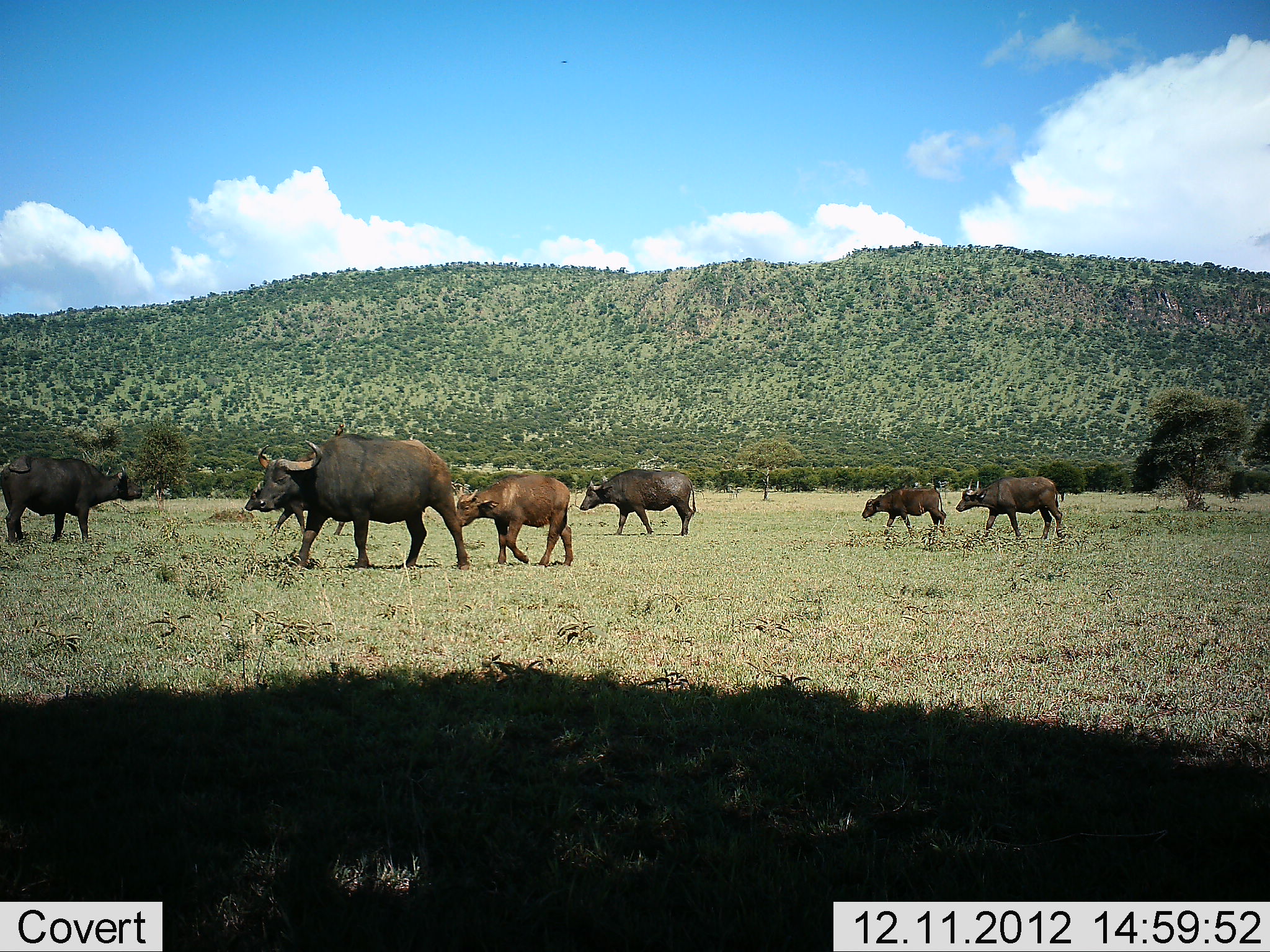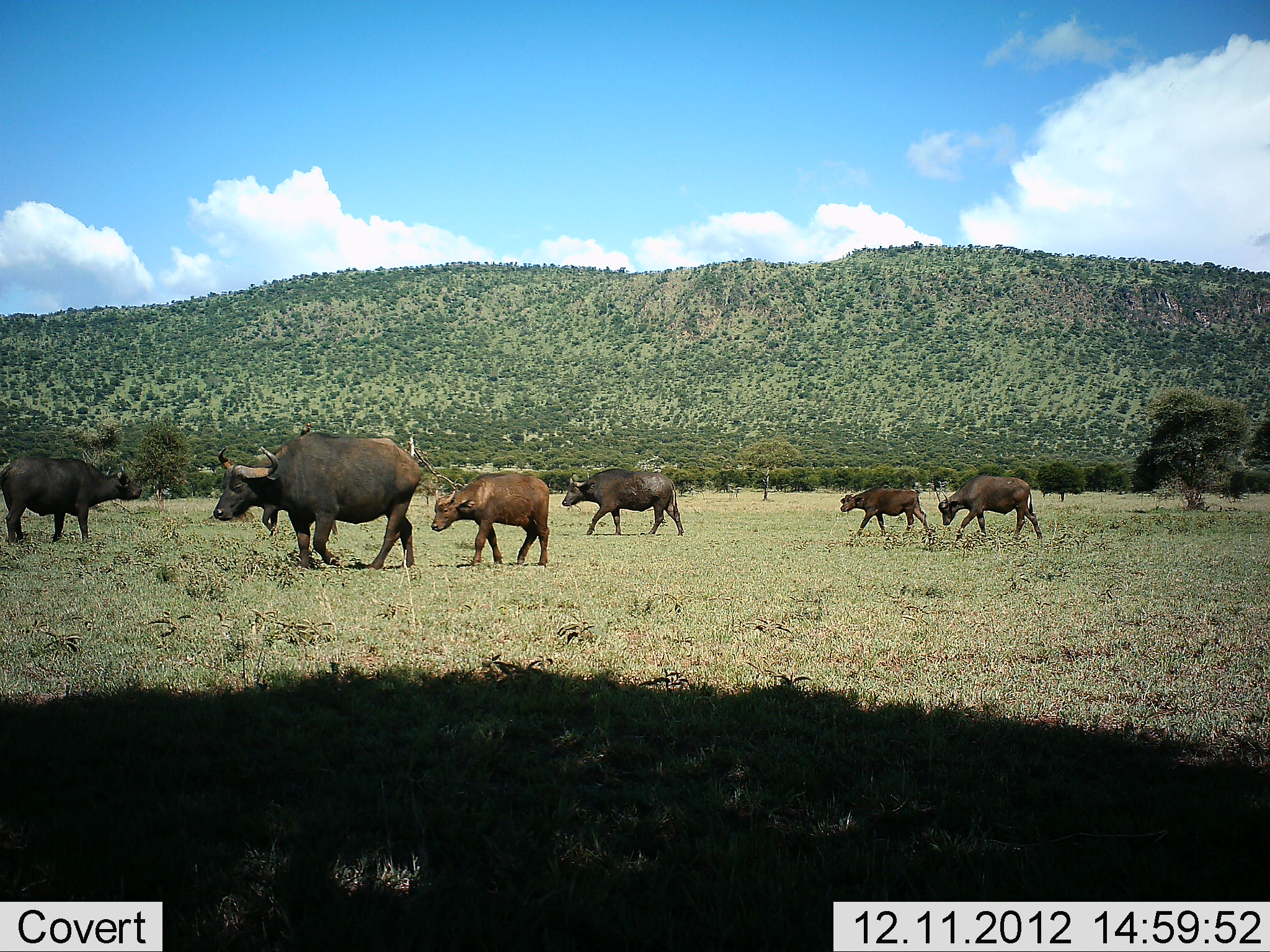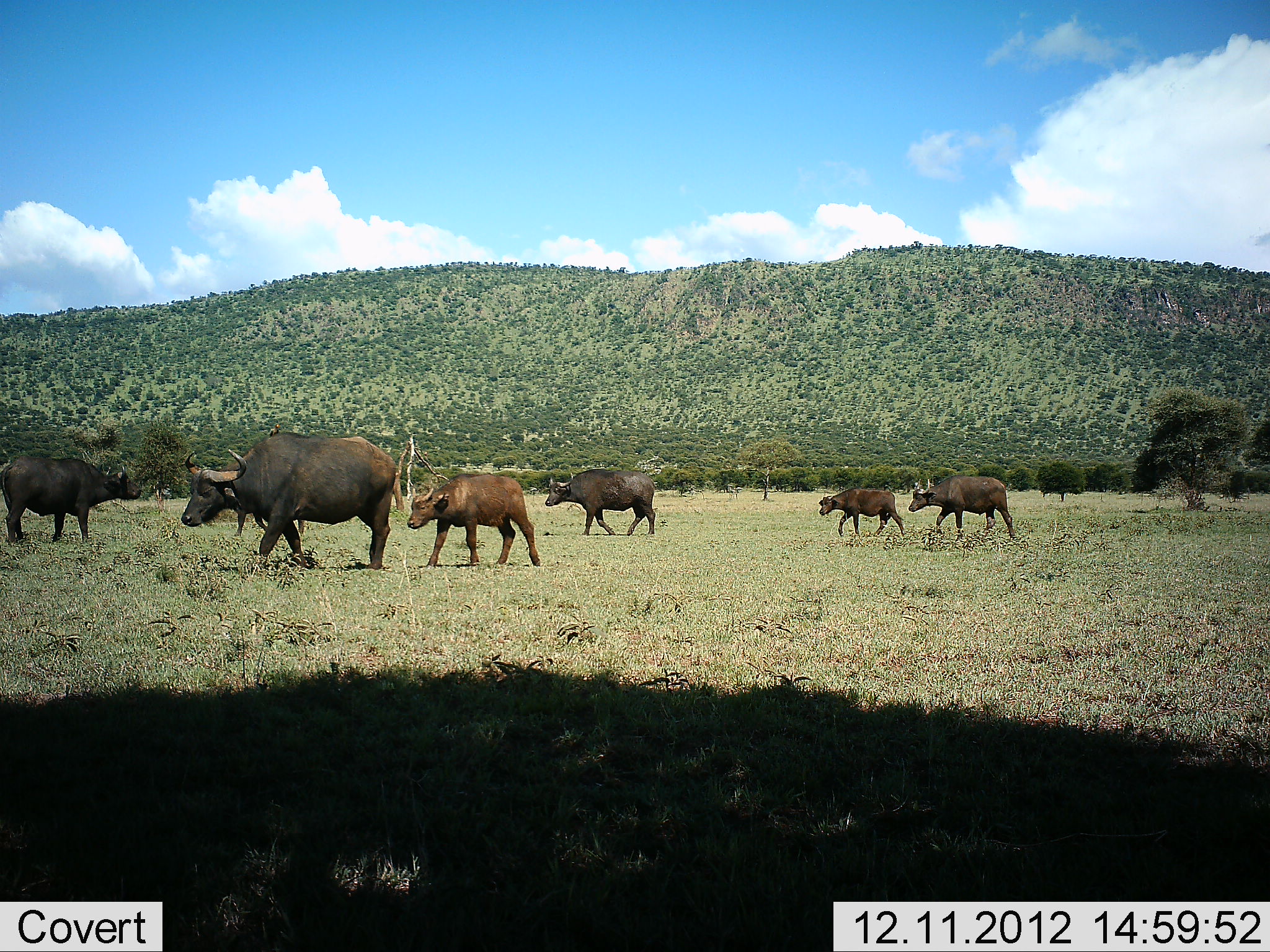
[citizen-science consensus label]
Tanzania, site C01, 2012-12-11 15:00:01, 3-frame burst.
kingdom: Animalia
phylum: Chordata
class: Mammalia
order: Artiodactyla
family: Bovidae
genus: Syncerus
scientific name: Syncerus caffer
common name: cape buffalo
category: buffalo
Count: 7.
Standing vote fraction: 44%.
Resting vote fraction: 0%.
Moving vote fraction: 100%.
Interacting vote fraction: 0%.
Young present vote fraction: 78%.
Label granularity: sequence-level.